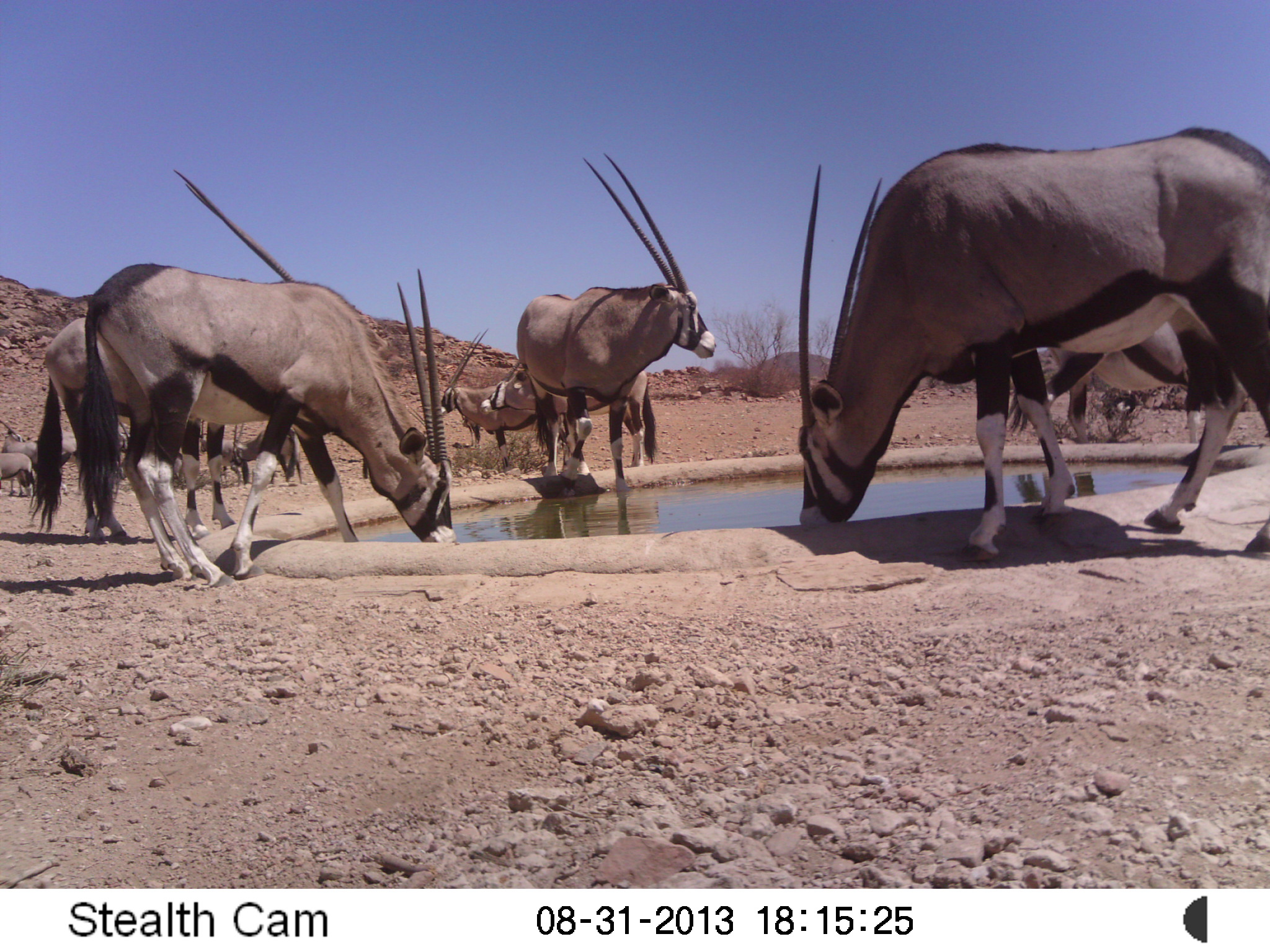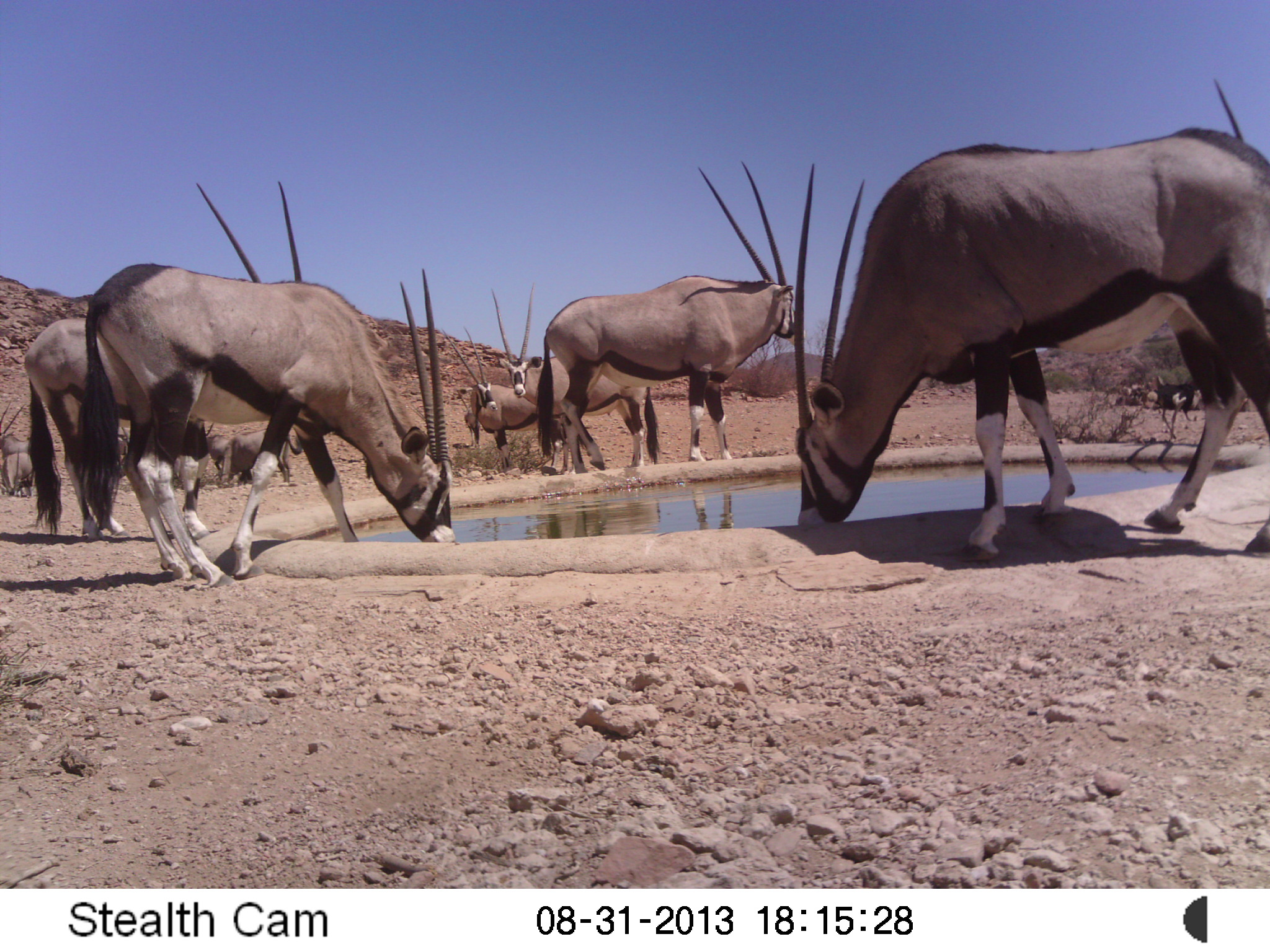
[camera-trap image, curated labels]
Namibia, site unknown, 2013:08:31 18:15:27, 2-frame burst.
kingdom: Animalia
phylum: Chordata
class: Mammalia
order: Artiodactyla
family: Bovidae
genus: Oryx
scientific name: Oryx gazella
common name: gemsbok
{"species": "Oryx gazella (gemsbok)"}